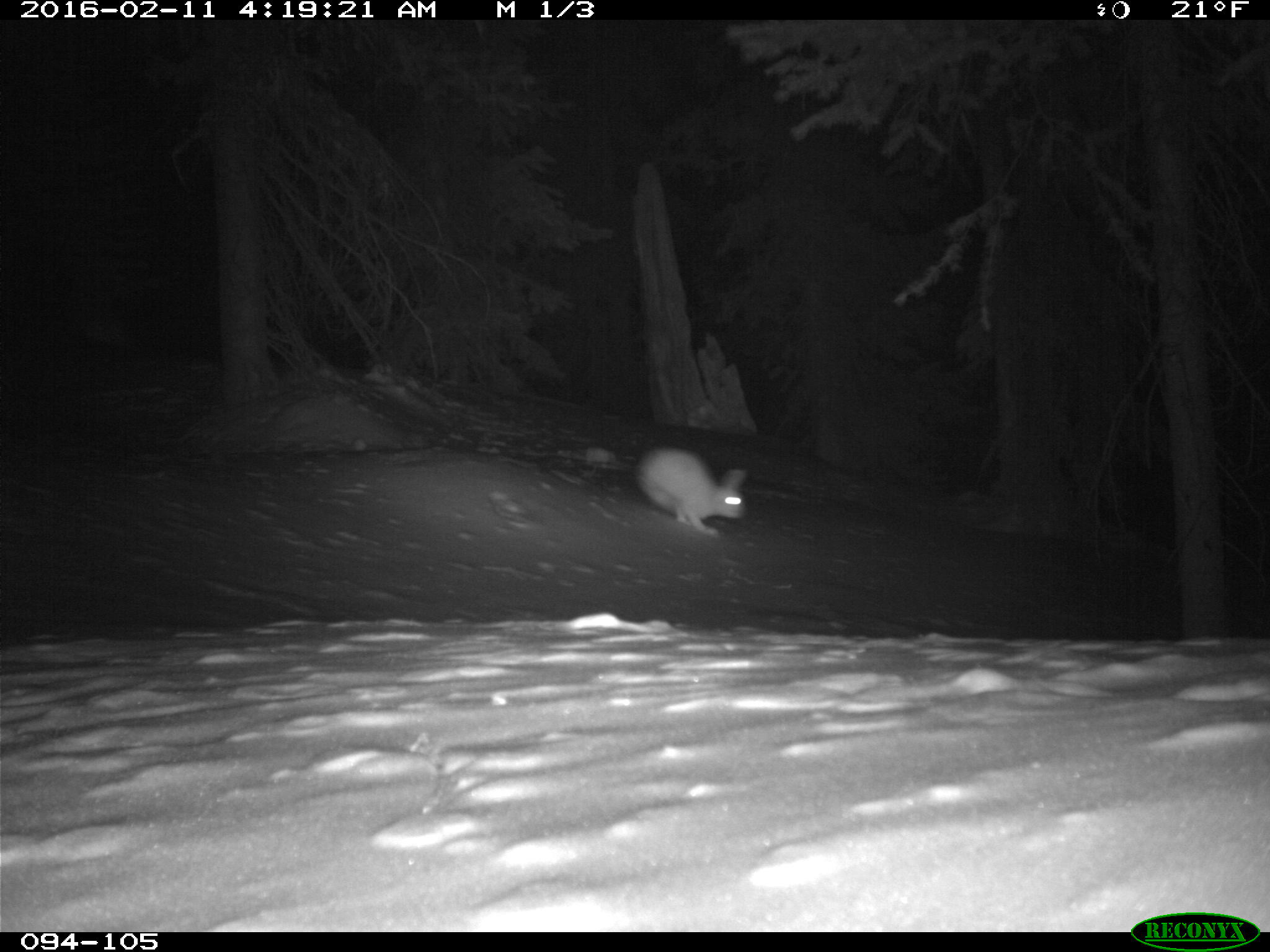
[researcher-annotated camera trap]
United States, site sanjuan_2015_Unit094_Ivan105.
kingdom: Animalia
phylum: Chordata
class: Mammalia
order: Lagomorpha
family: Leporidae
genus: Lepus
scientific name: Lepus americanus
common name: snowshoe hare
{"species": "Lepus americanus (snowshoe hare)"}